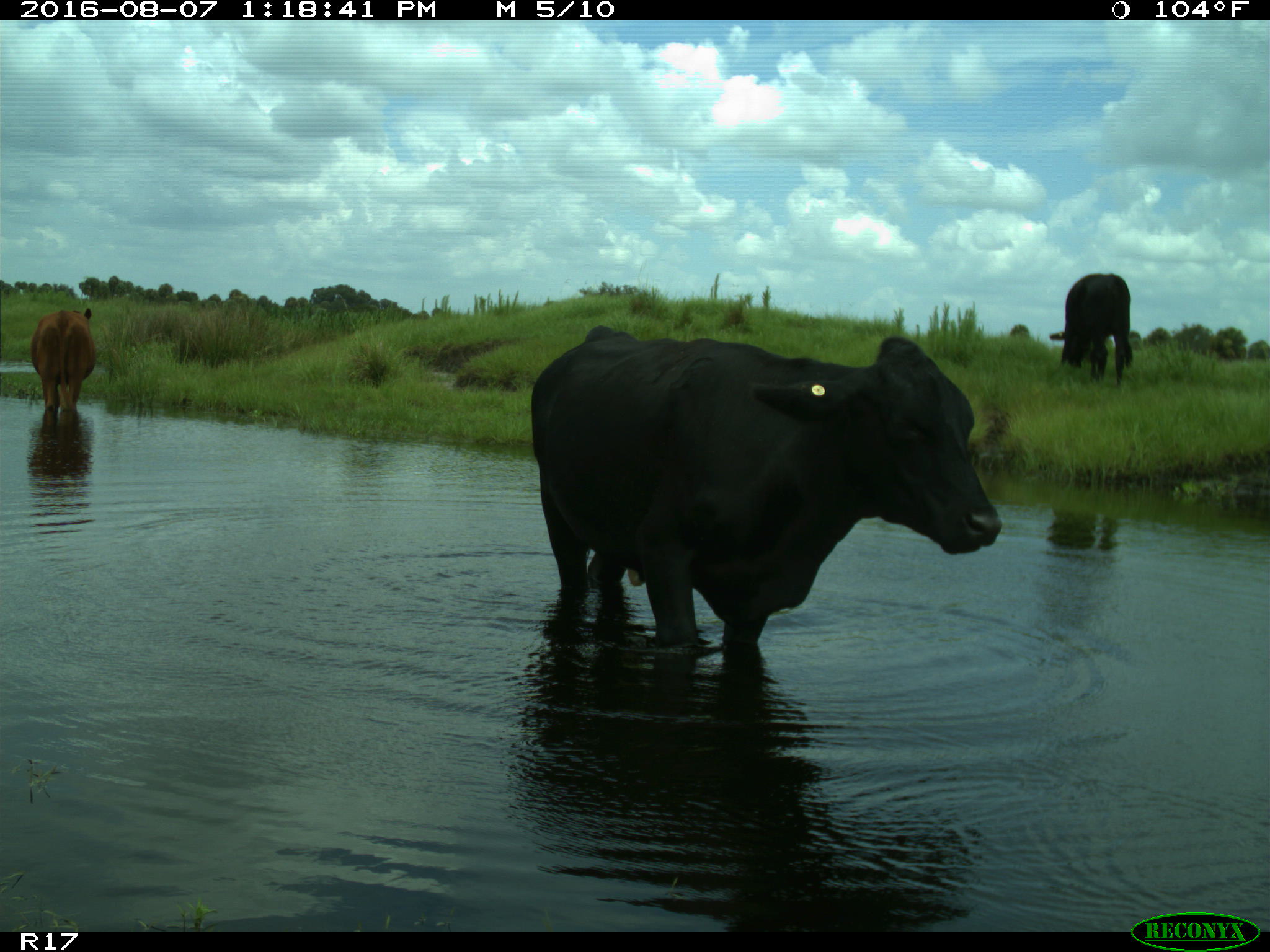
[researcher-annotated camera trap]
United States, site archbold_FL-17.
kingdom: Animalia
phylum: Chordata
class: Mammalia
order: Artiodactyla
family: Bovidae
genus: Bos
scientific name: Bos taurus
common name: domestic cow